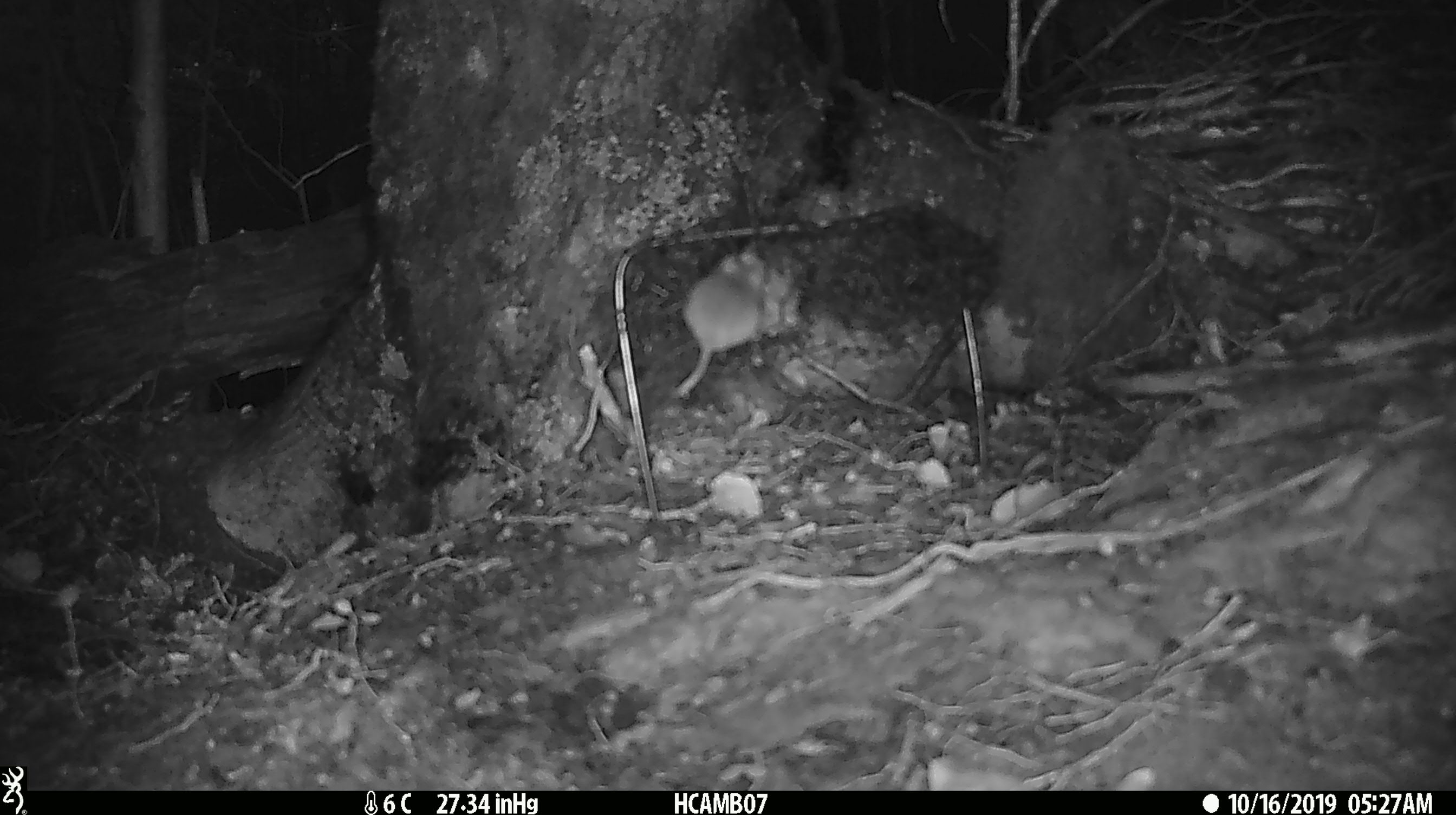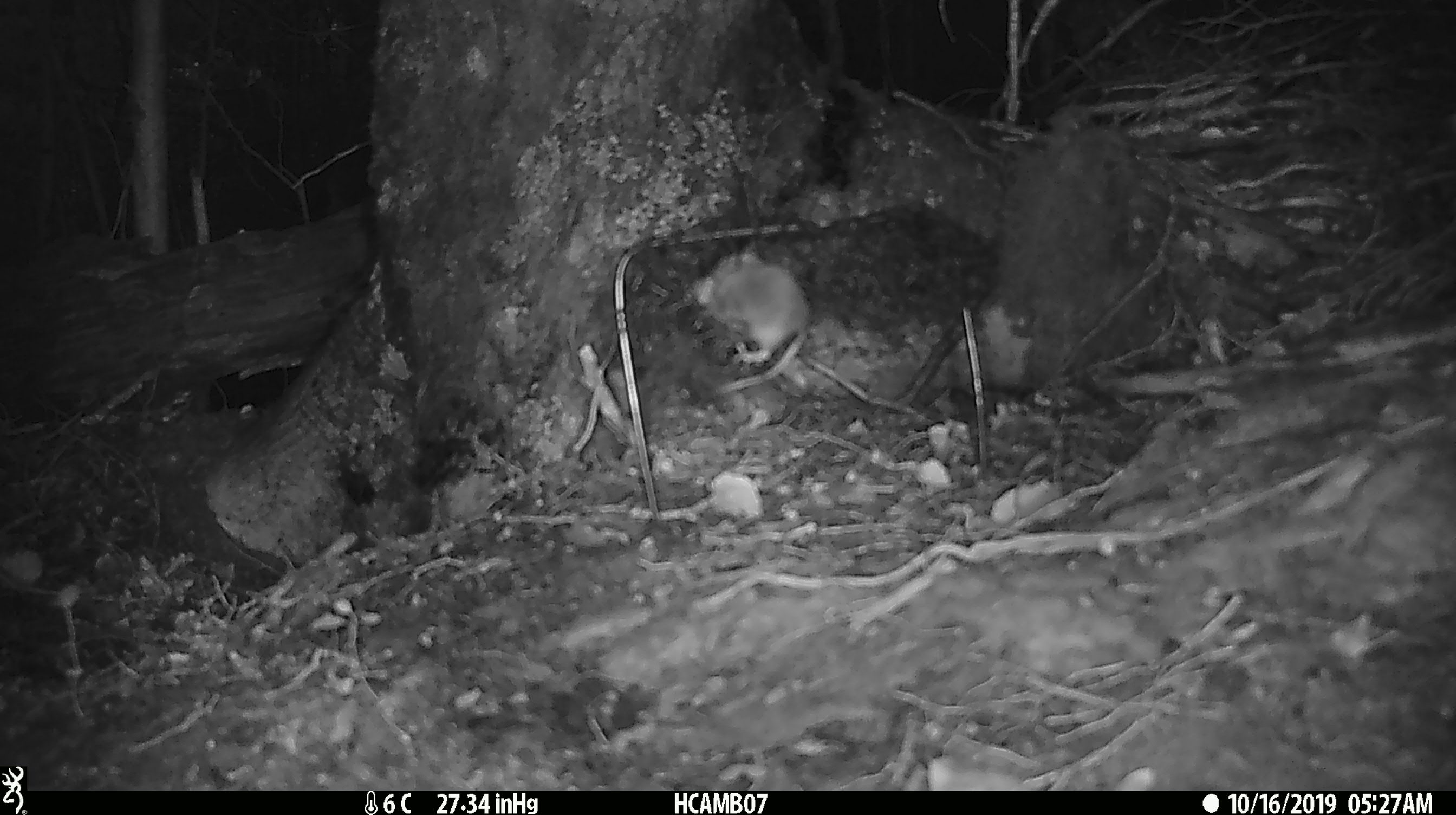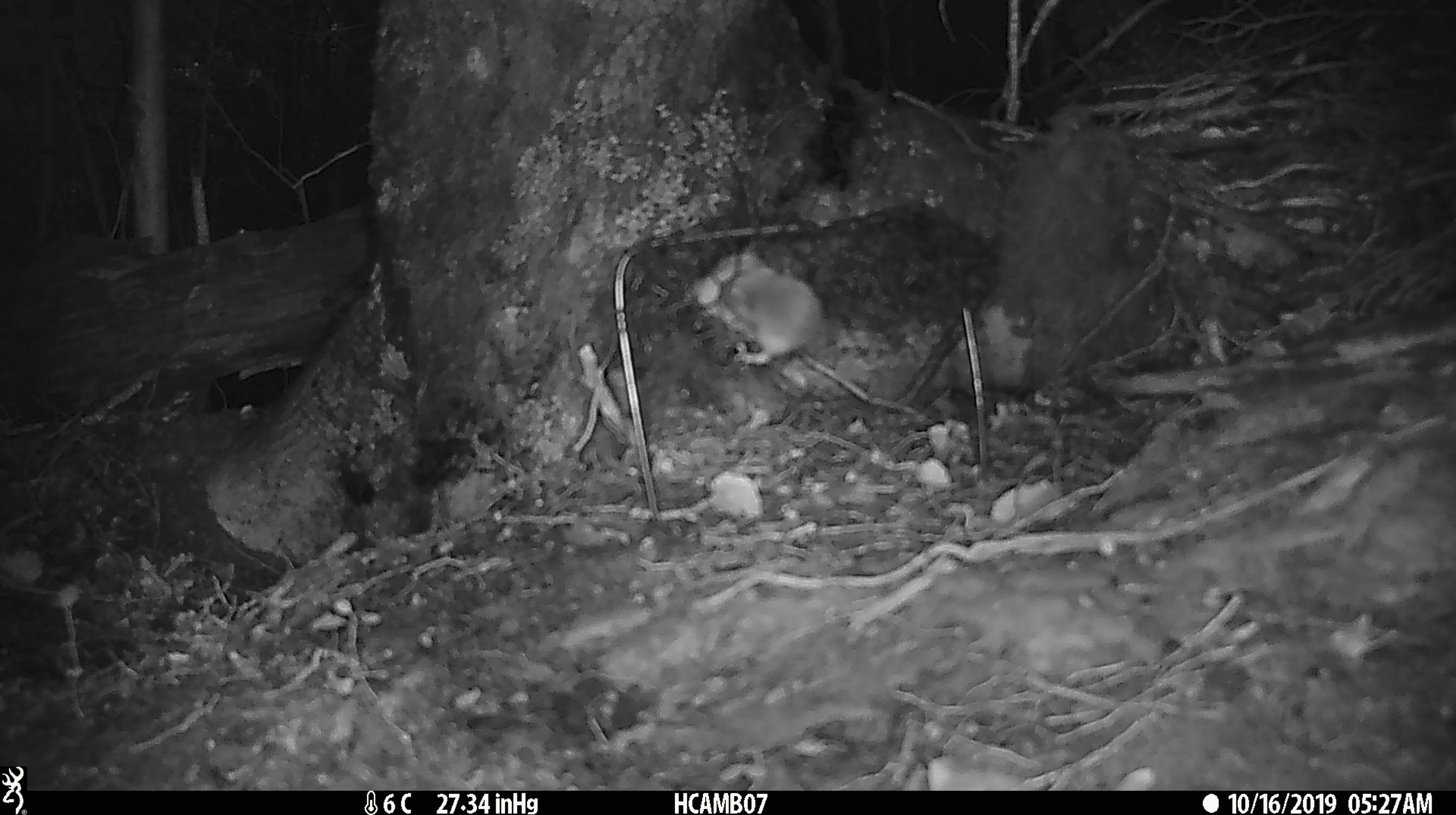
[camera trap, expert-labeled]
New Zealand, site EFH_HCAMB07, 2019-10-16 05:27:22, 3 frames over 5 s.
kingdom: Animalia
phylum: Chordata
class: Mammalia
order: Rodentia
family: Muridae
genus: Mus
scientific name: Mus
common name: mouse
Mouse (Mus).